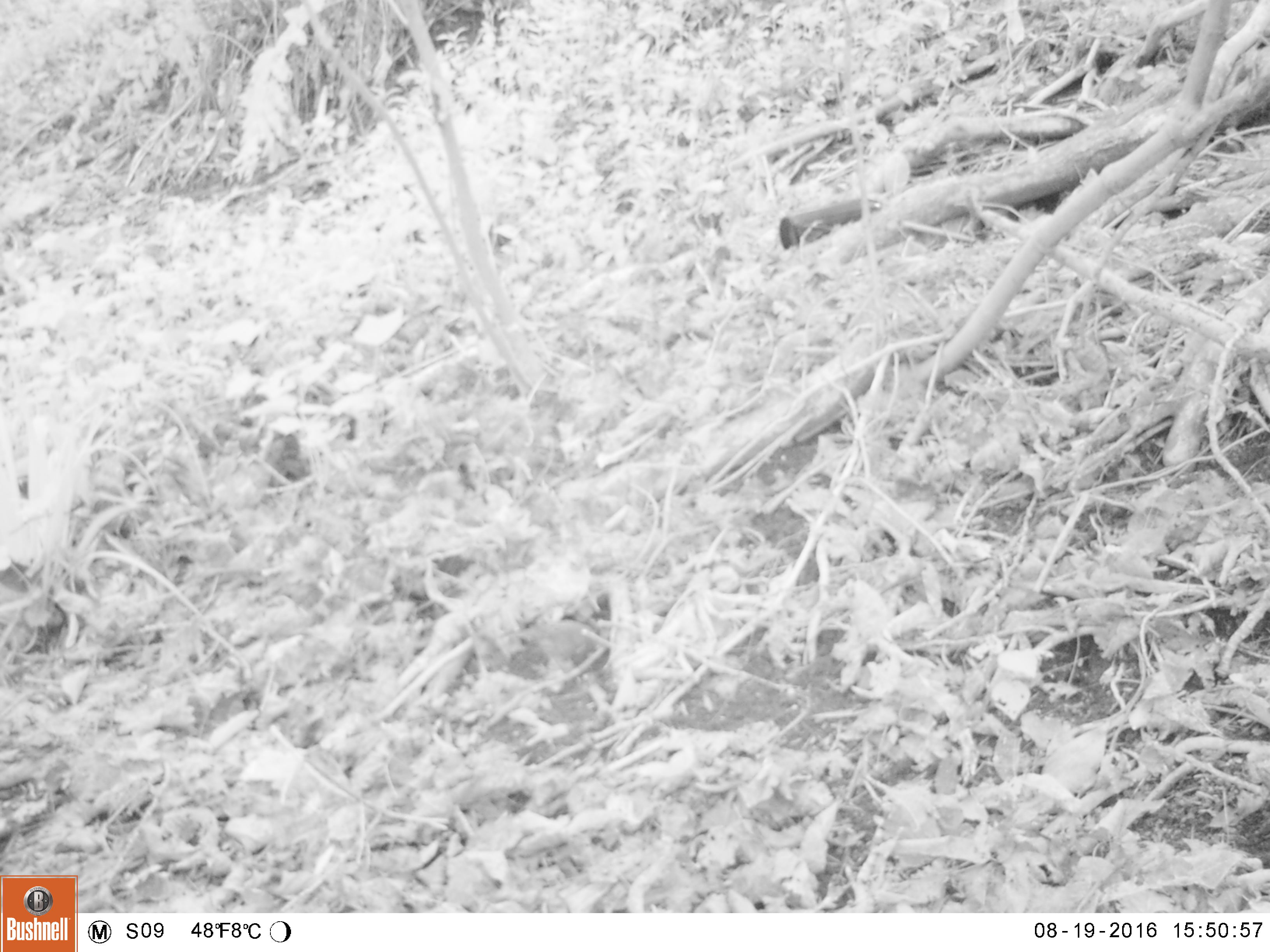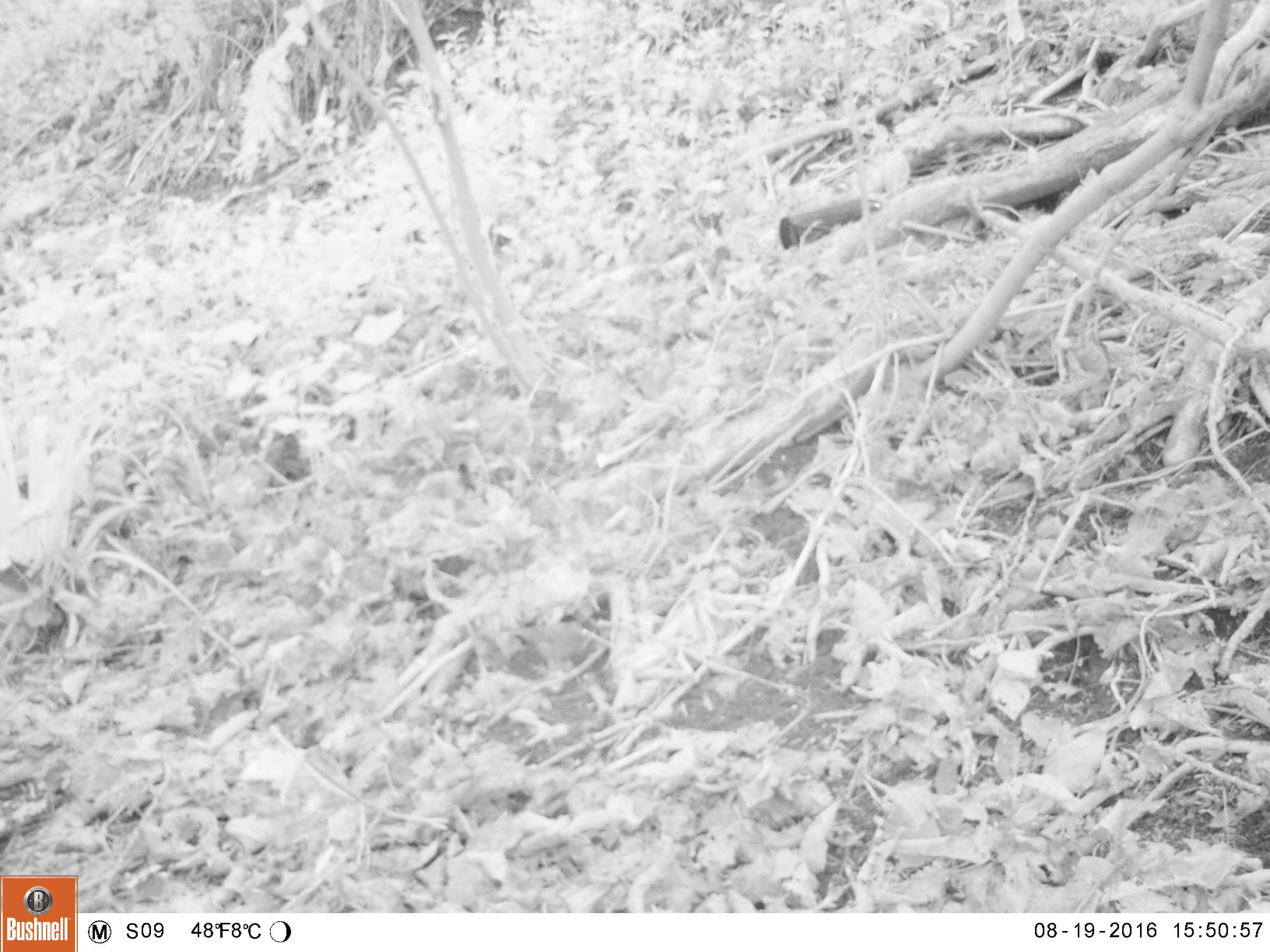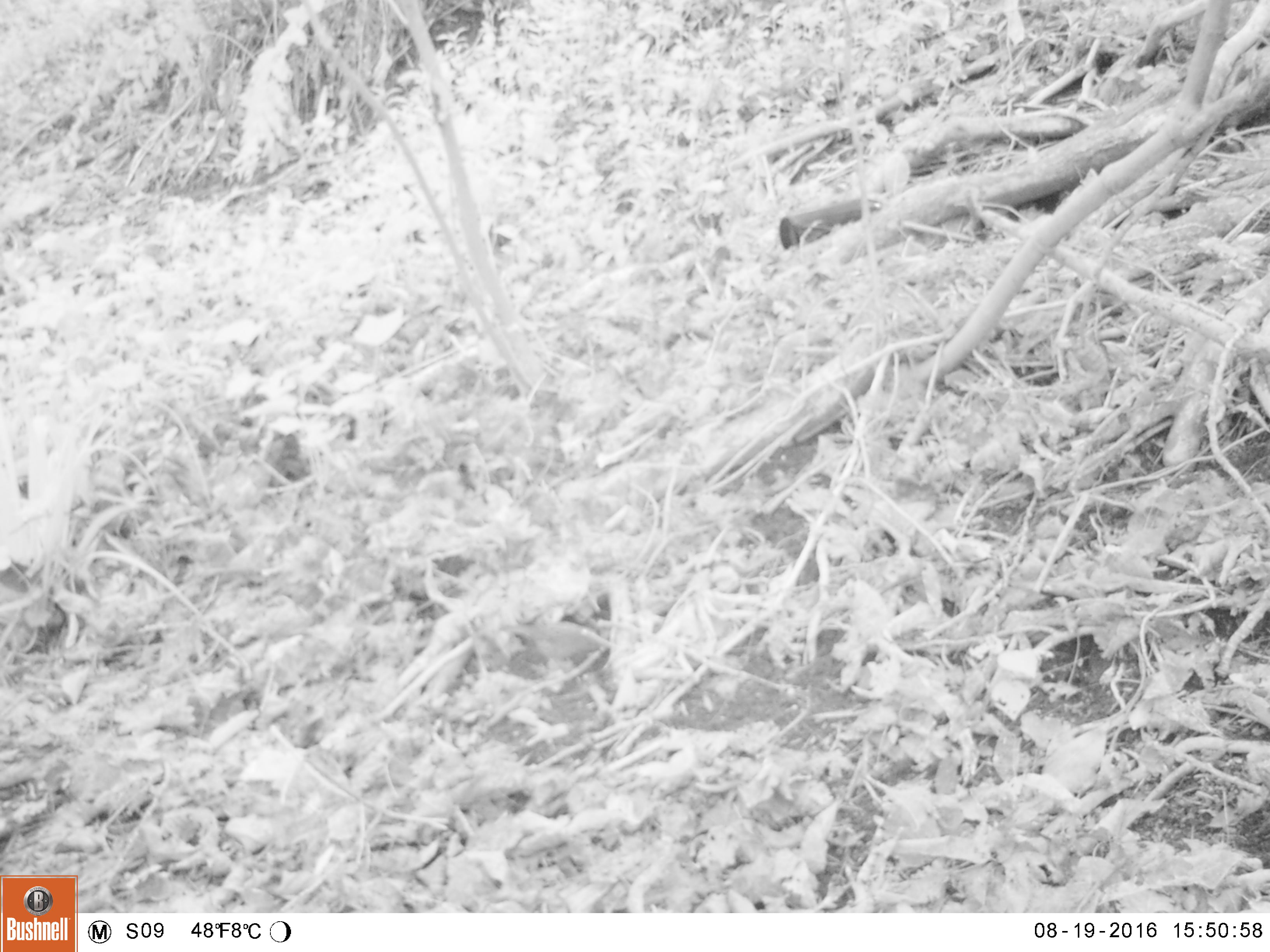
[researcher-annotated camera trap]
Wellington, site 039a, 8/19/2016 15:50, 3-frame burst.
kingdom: Animalia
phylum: Chordata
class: Aves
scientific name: Aves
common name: bird